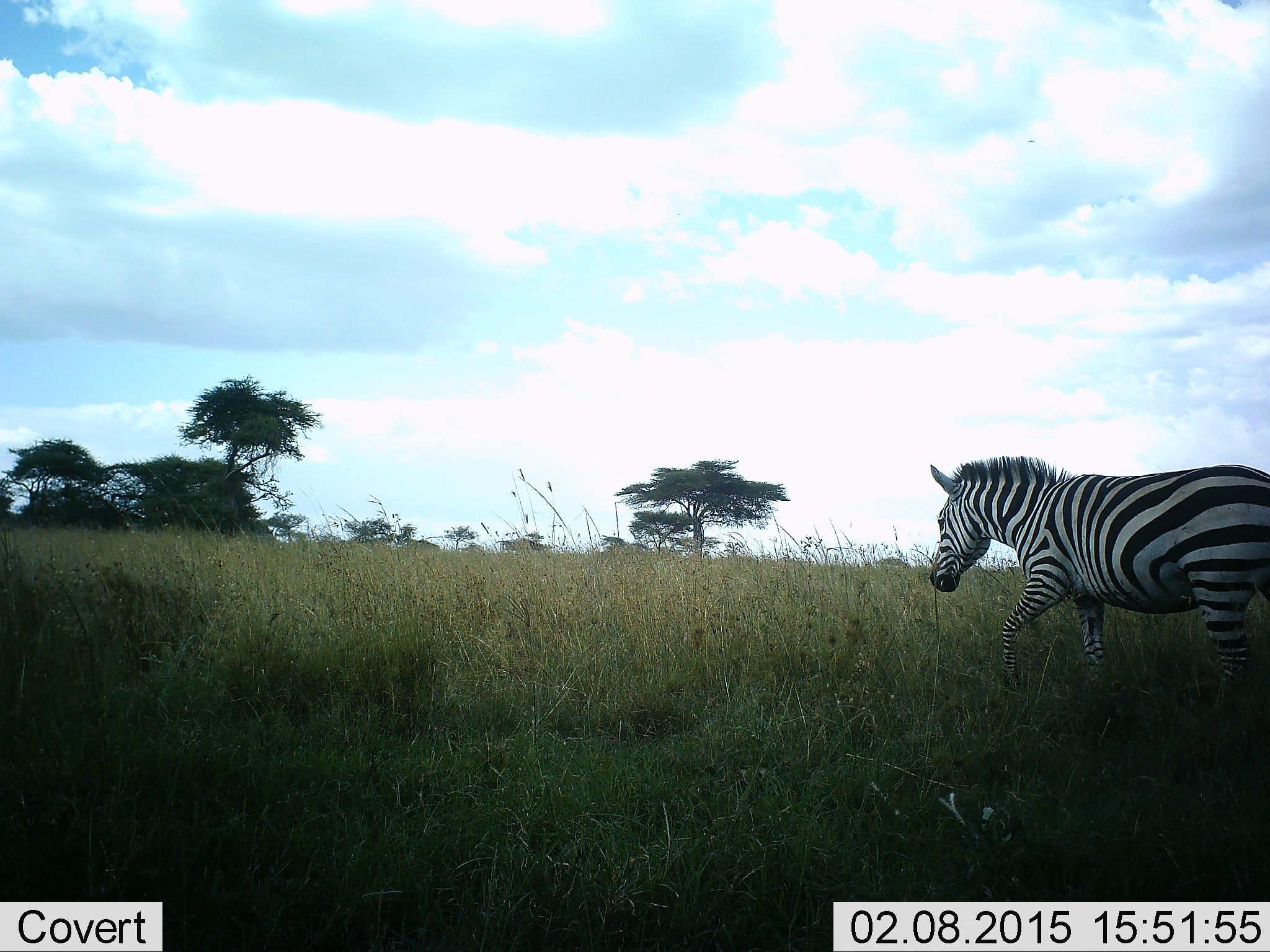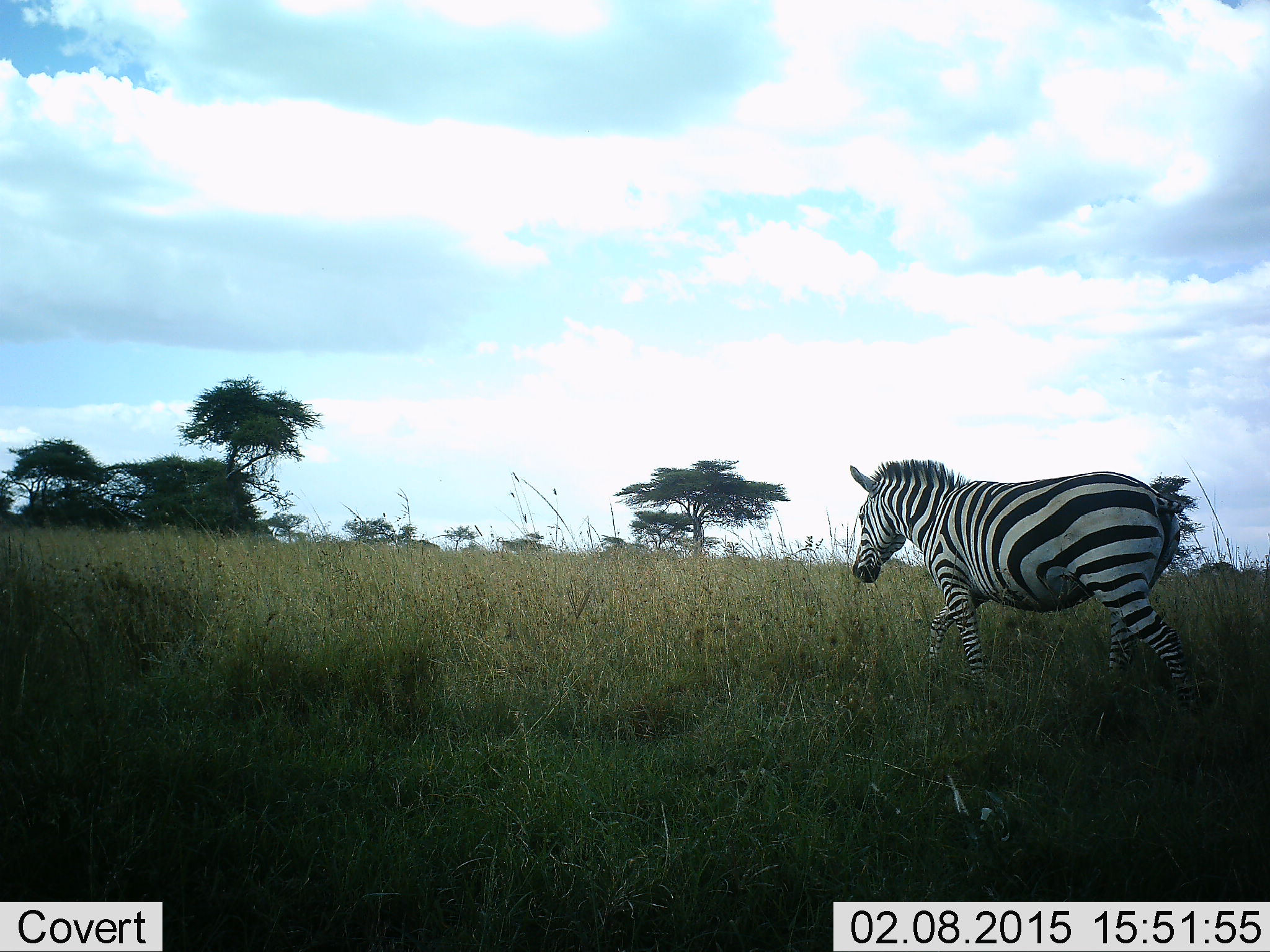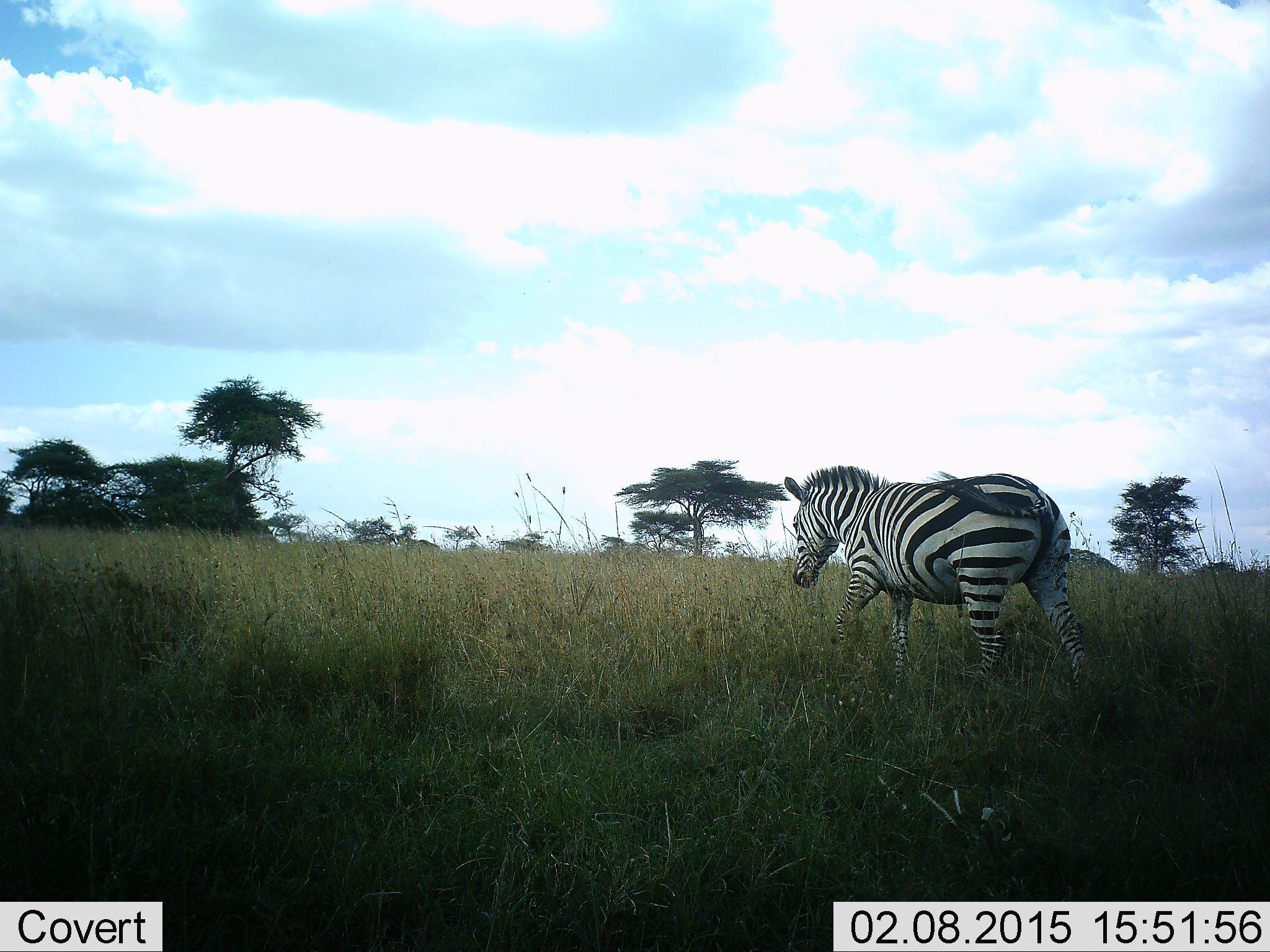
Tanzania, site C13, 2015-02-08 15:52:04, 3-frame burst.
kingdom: Animalia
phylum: Chordata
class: Mammalia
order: Perissodactyla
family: Equidae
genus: Equus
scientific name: Equus quagga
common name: plains zebra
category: zebra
Zebra (plains zebra) (Equus quagga), count 1. Behavior (volunteer vote fractions): standing 20%, resting 0%, moving 100%, interacting 0%. Young present (vote fraction): 0%. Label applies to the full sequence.